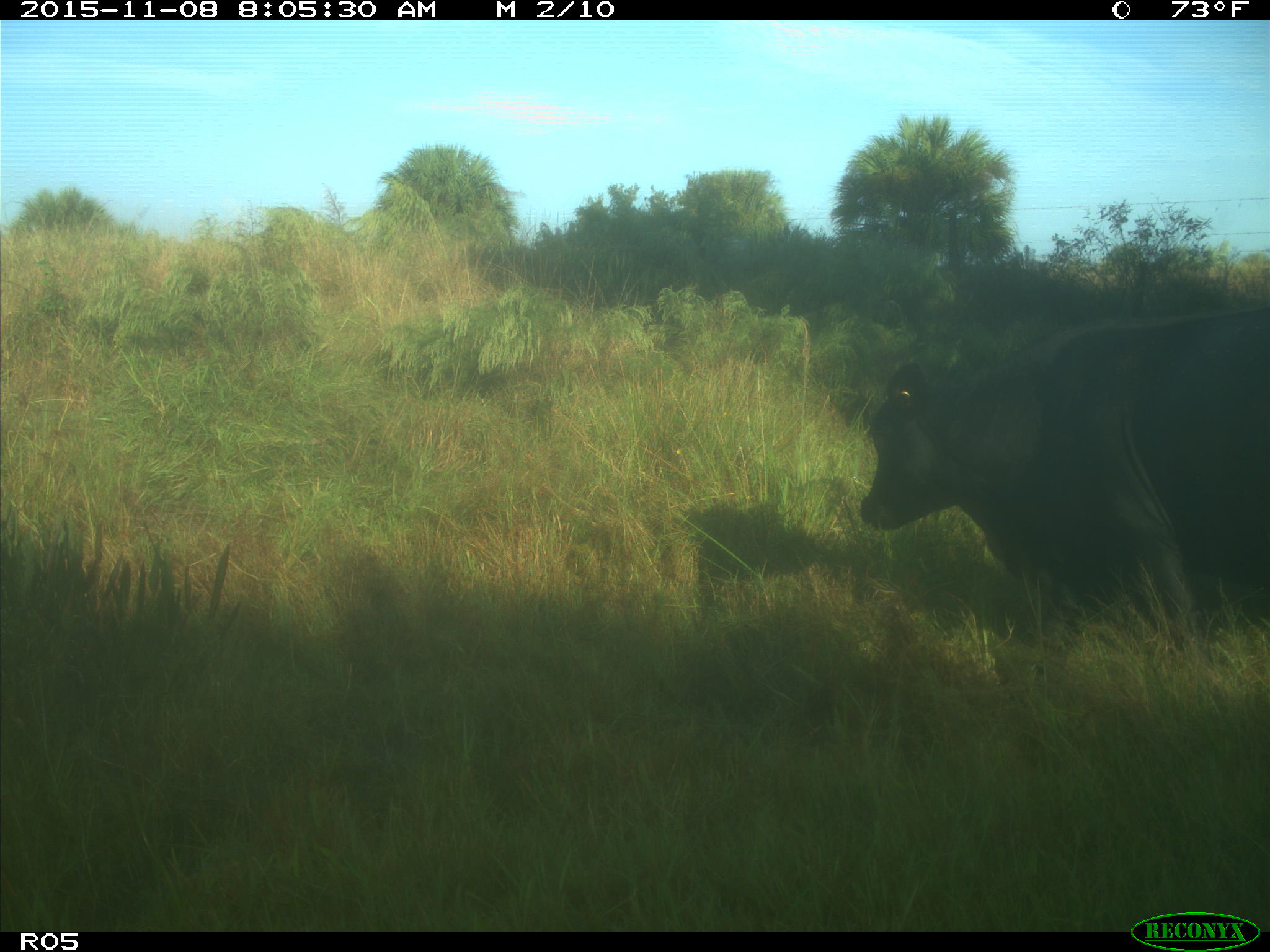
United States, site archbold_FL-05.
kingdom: Animalia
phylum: Chordata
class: Mammalia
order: Artiodactyla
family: Bovidae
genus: Bos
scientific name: Bos taurus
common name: domestic cow